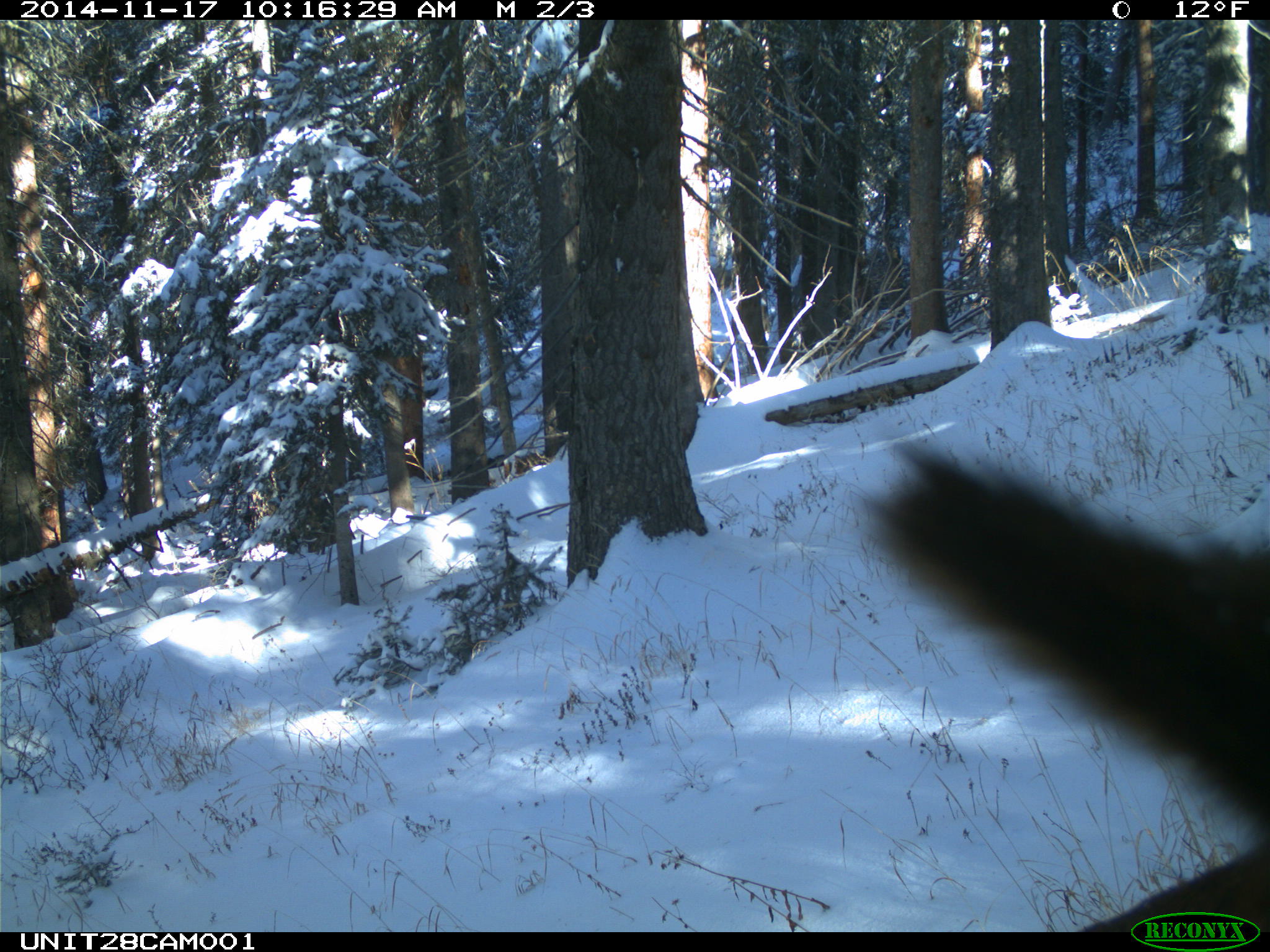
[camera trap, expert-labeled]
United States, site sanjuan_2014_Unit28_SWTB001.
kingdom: Animalia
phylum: Chordata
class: Mammalia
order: Artiodactyla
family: Cervidae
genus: Cervus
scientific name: Cervus elaphus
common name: red deer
Cervus elaphus (red deer).